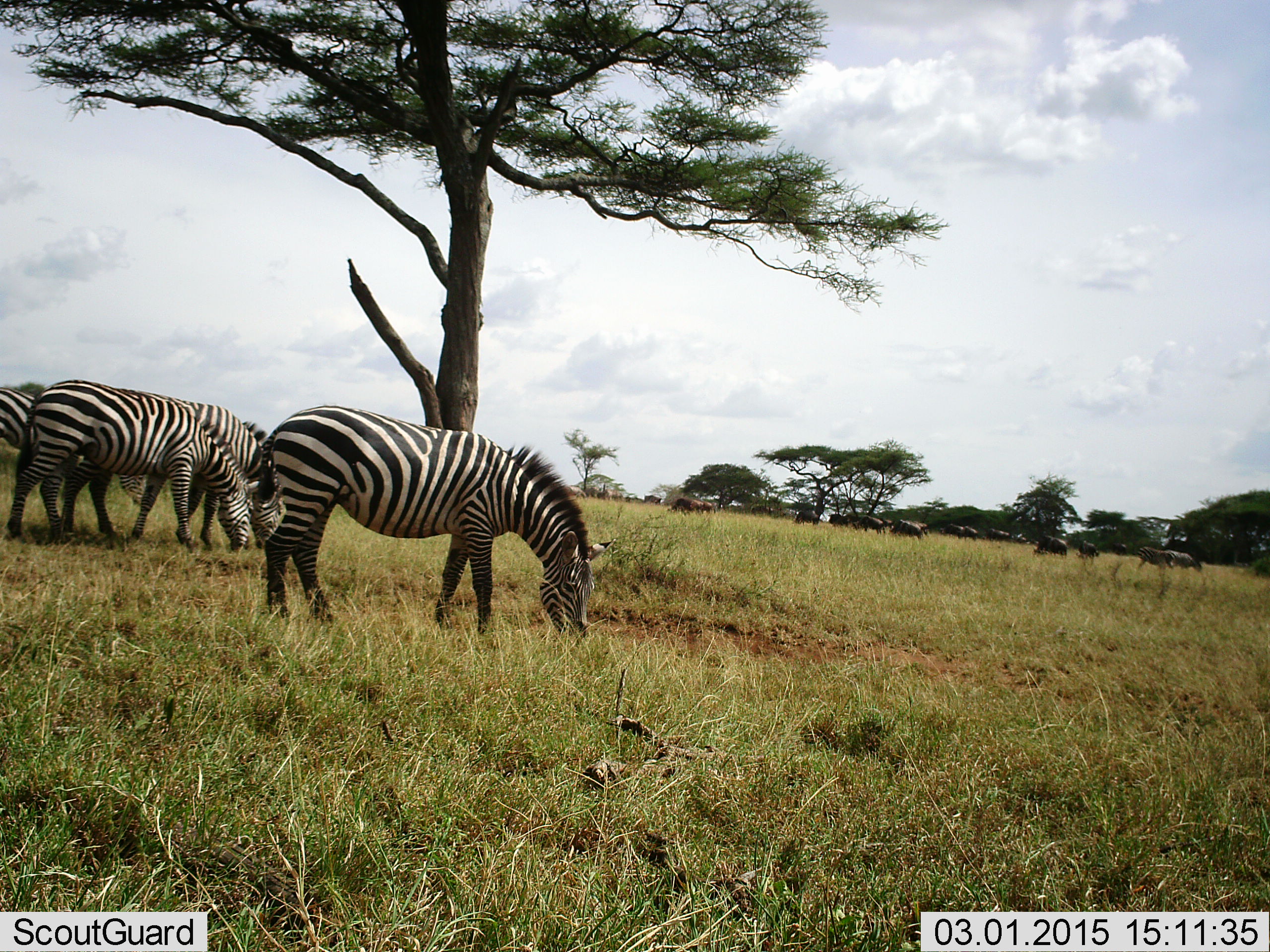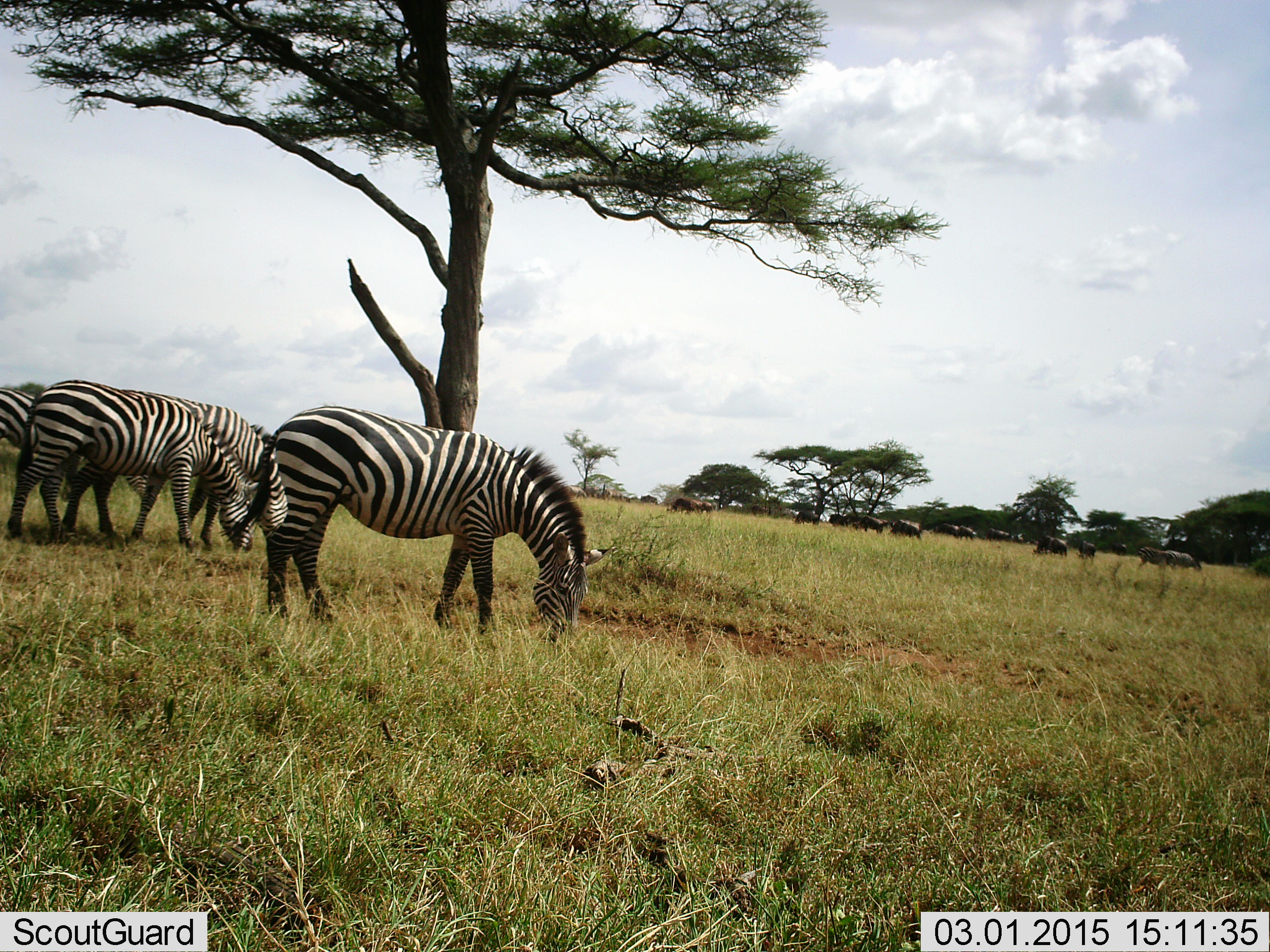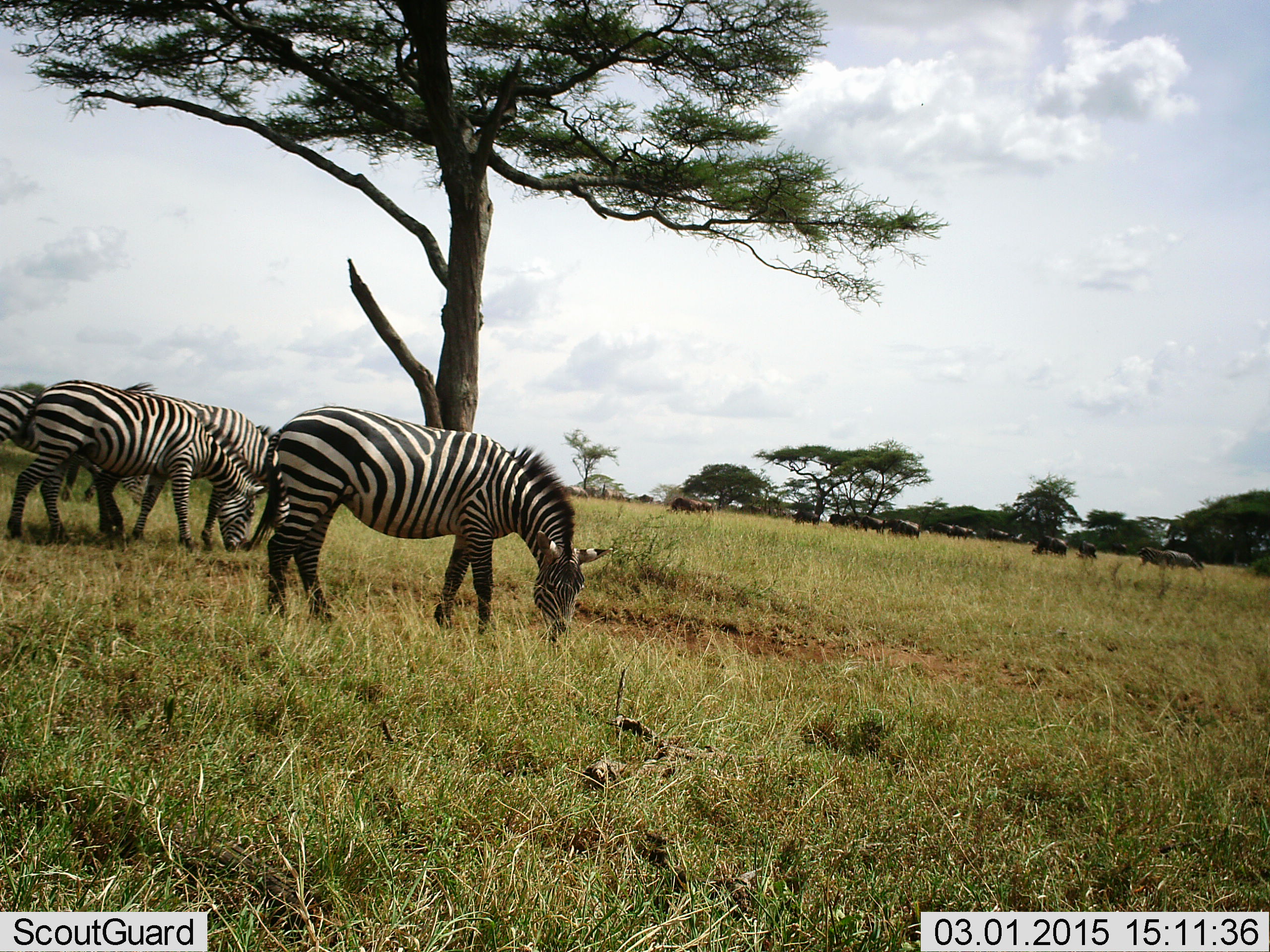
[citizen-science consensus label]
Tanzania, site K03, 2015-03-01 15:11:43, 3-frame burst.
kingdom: Animalia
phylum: Chordata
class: Mammalia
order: Perissodactyla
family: Equidae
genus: Equus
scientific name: Equus quagga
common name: plains zebra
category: zebra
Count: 4.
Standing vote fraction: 17%.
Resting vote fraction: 0%.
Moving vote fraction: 0%.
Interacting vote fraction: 0%.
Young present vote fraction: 0%.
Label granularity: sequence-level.